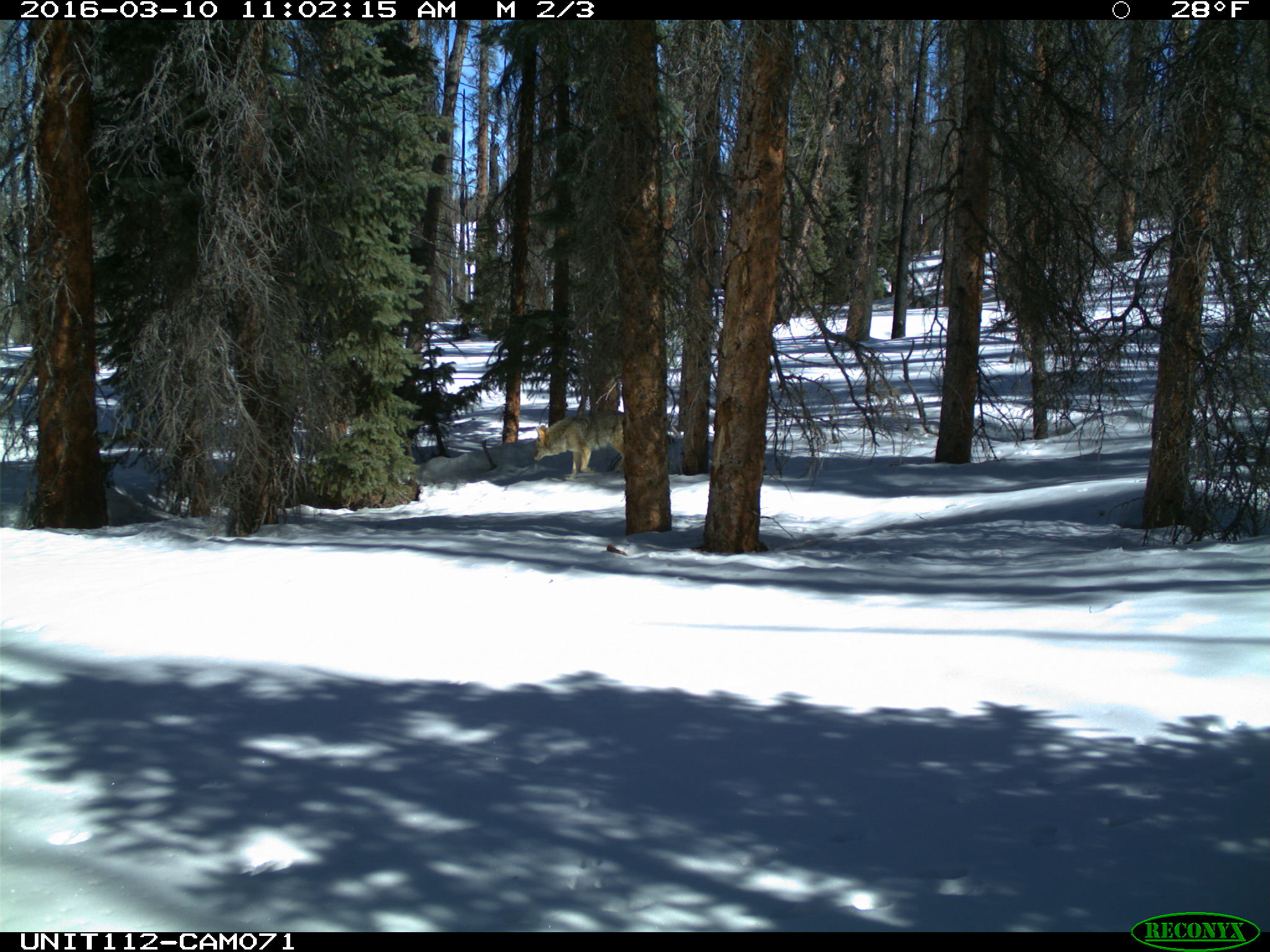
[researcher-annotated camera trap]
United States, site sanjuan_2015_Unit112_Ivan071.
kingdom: Animalia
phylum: Chordata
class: Mammalia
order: Carnivora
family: Canidae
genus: Canis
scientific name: Canis latrans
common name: coyote